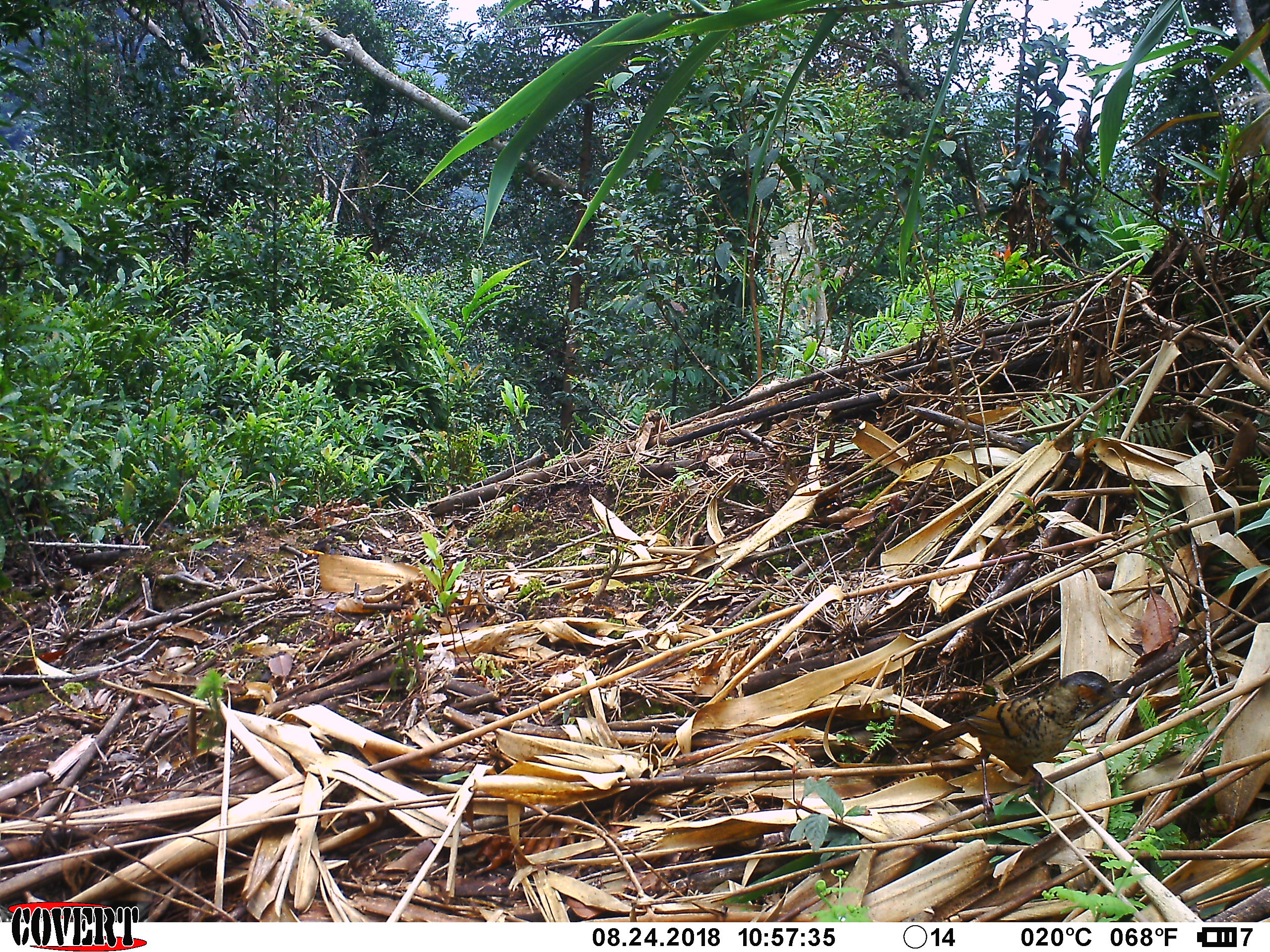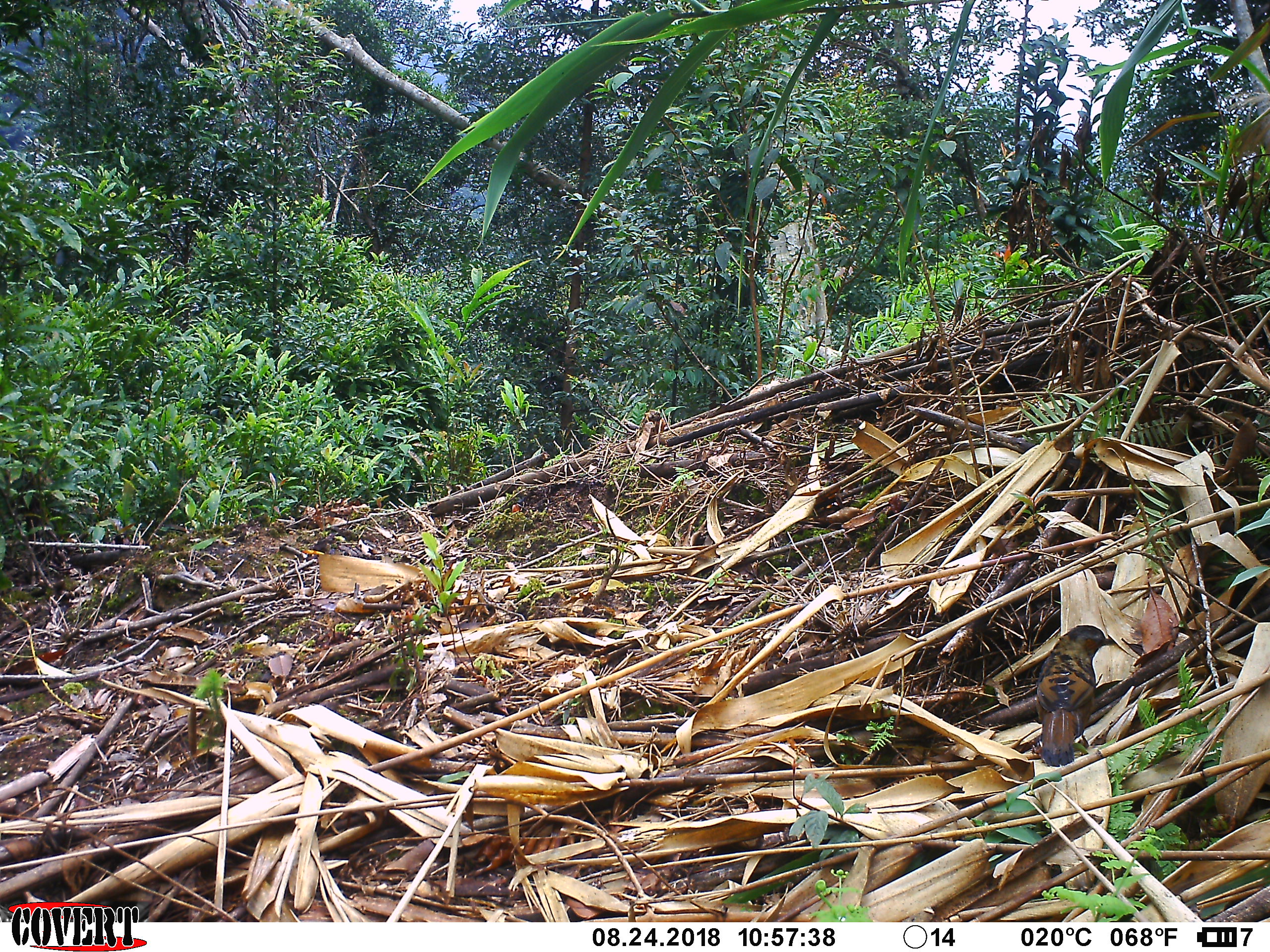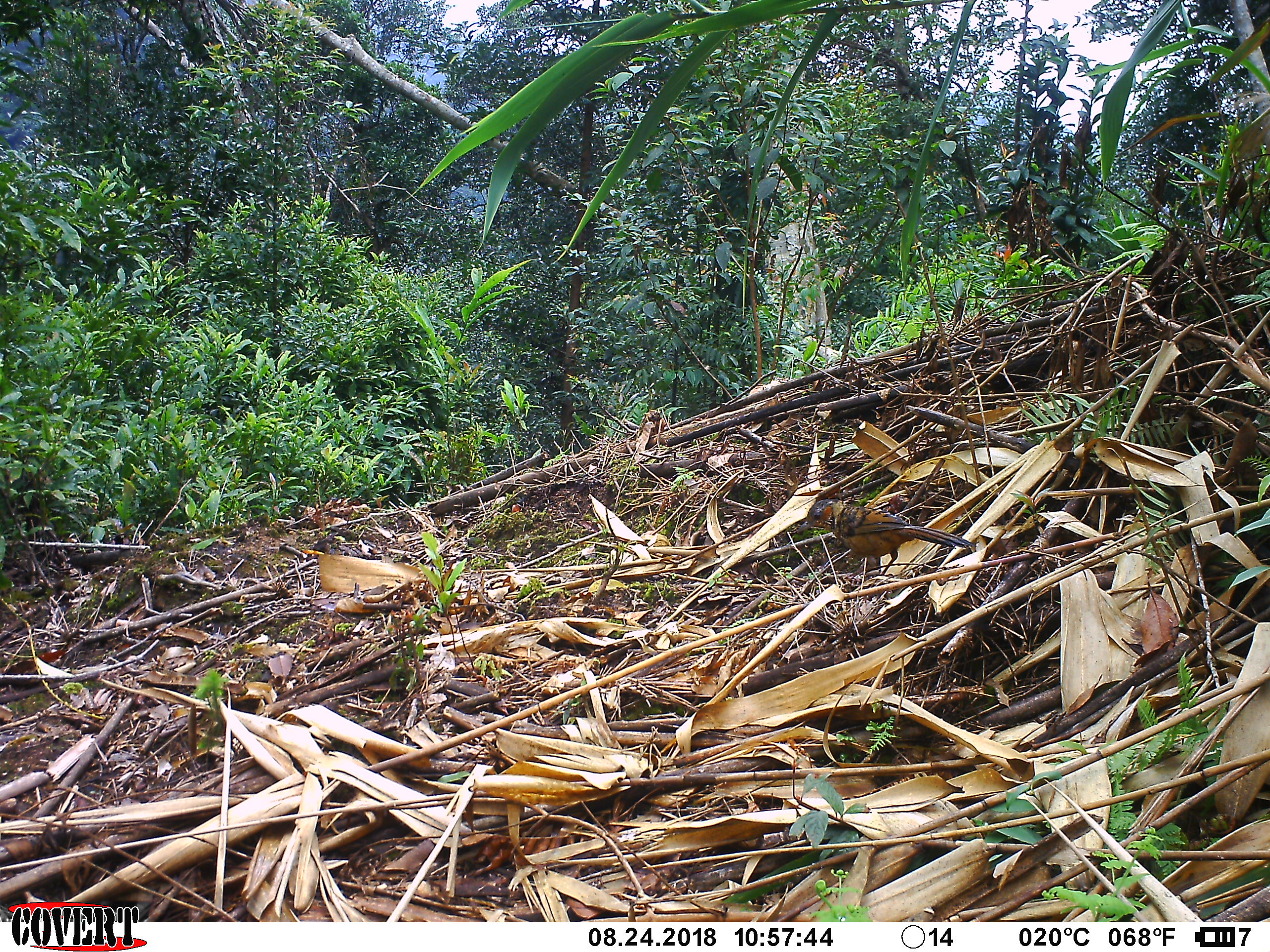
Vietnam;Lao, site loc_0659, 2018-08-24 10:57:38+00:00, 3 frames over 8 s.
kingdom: Animalia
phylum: Chordata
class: Aves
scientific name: Aves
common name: bird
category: unidentified bird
Unidentified bird (bird) (Aves). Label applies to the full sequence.